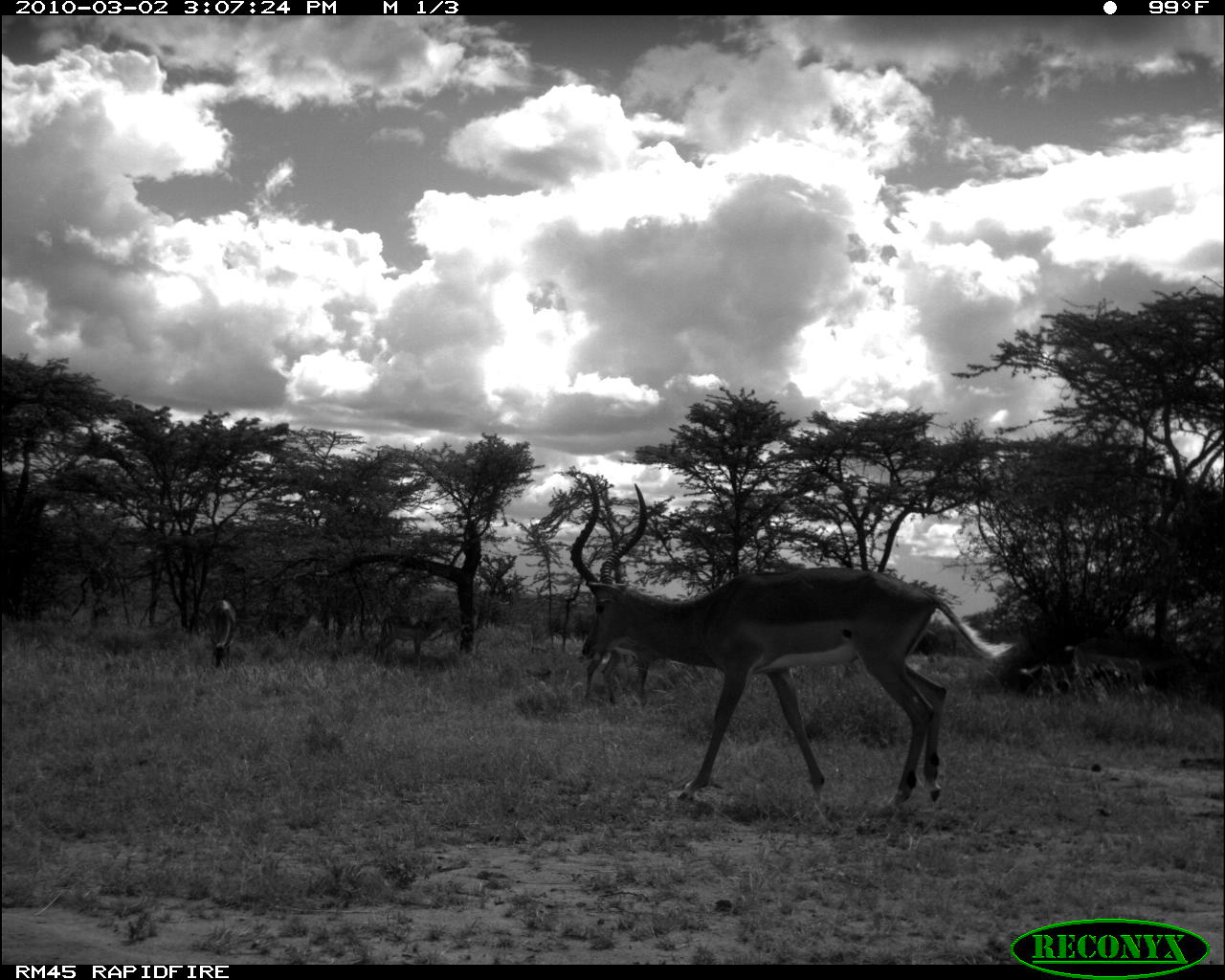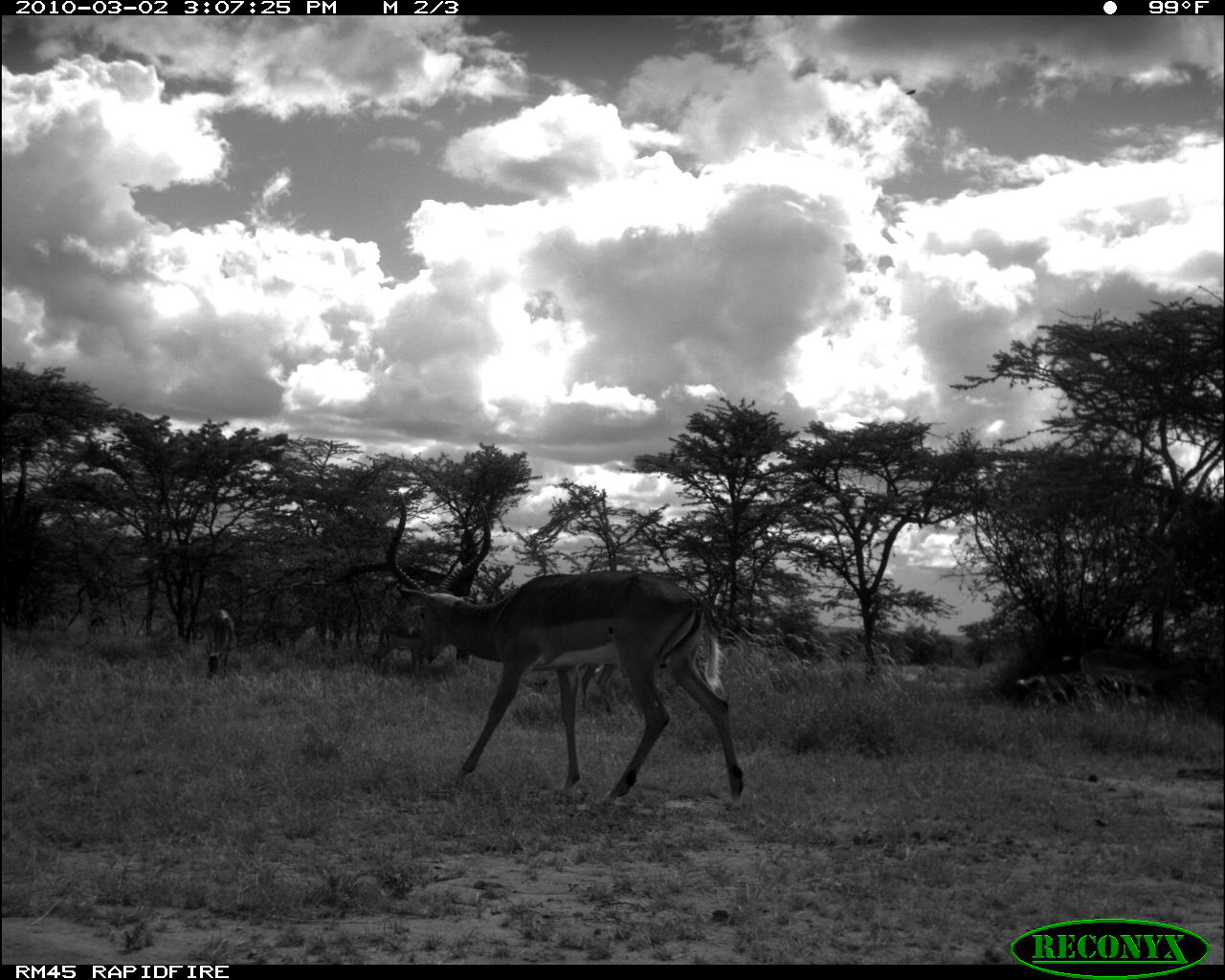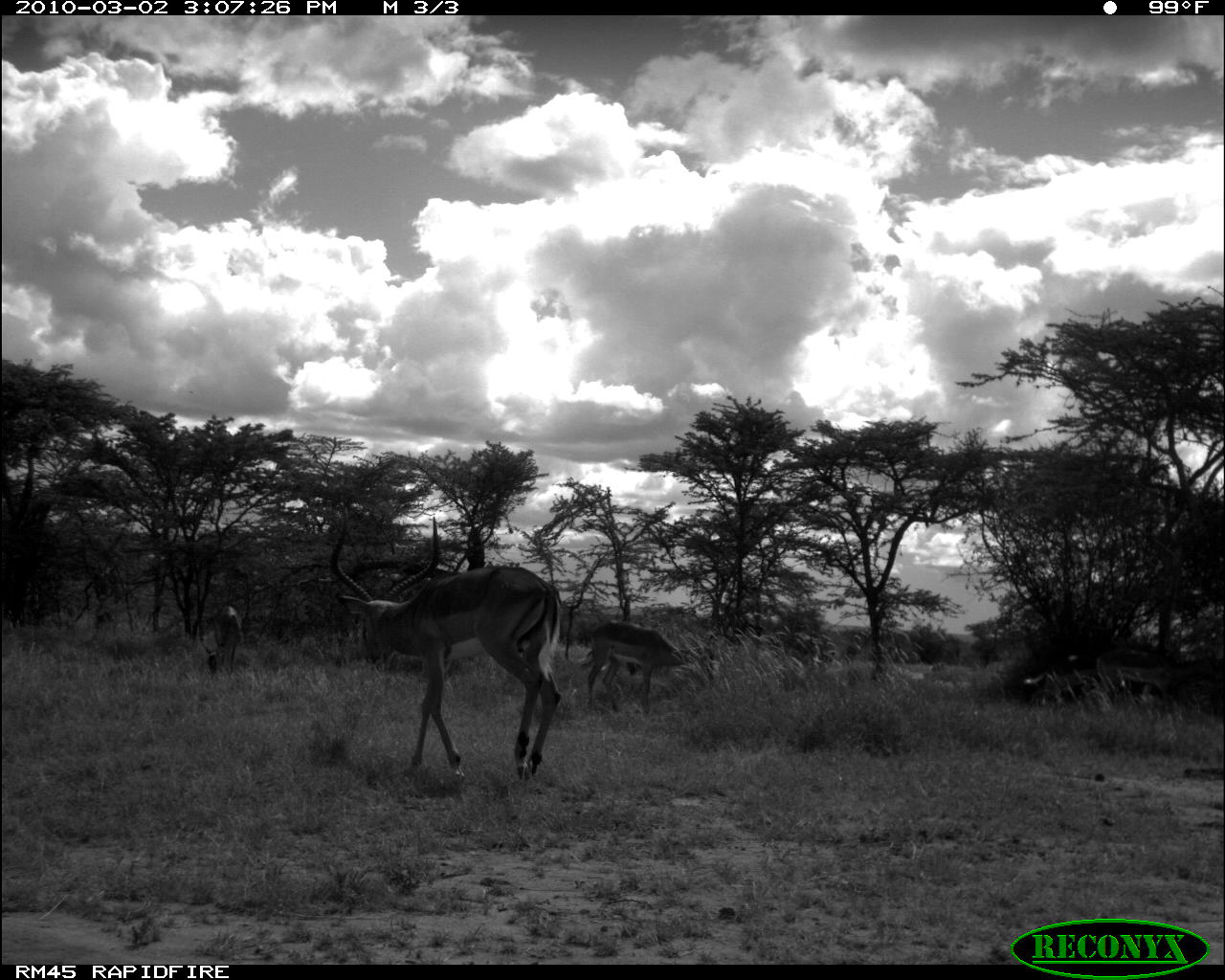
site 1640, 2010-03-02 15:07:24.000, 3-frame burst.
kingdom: Animalia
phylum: Chordata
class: Mammalia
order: Artiodactyla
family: Bovidae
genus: Aepyceros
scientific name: Aepyceros melampus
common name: impala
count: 5